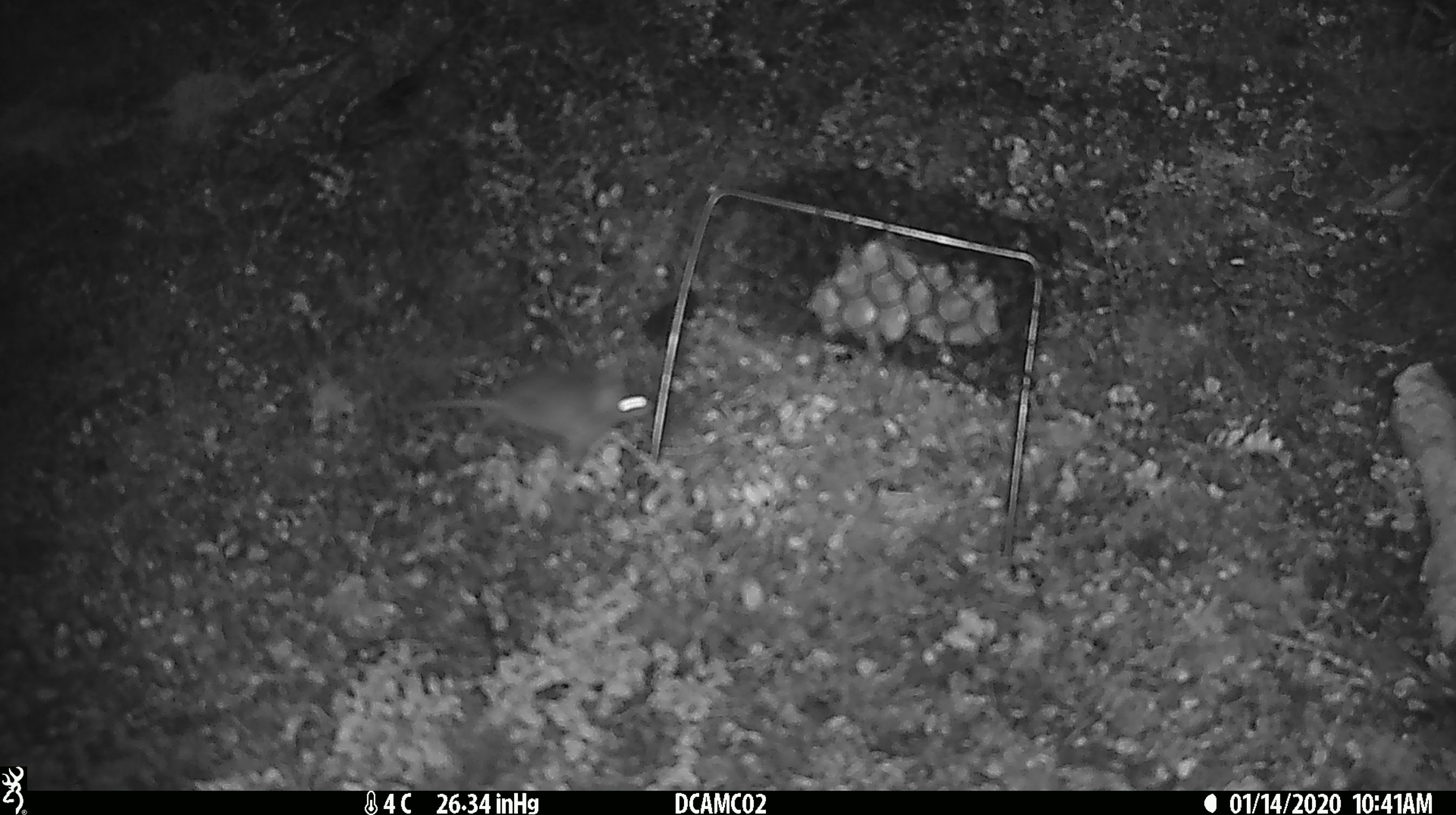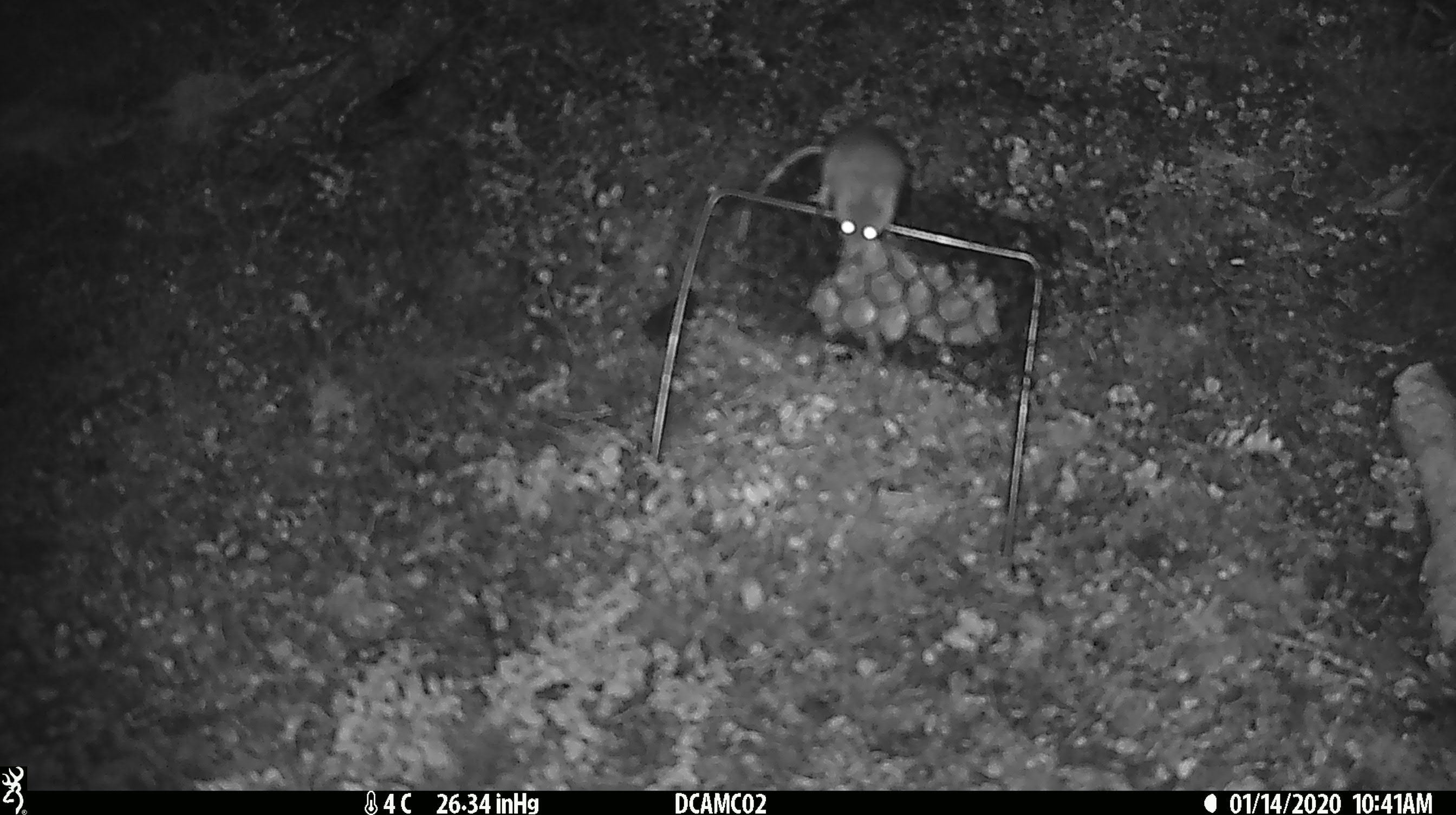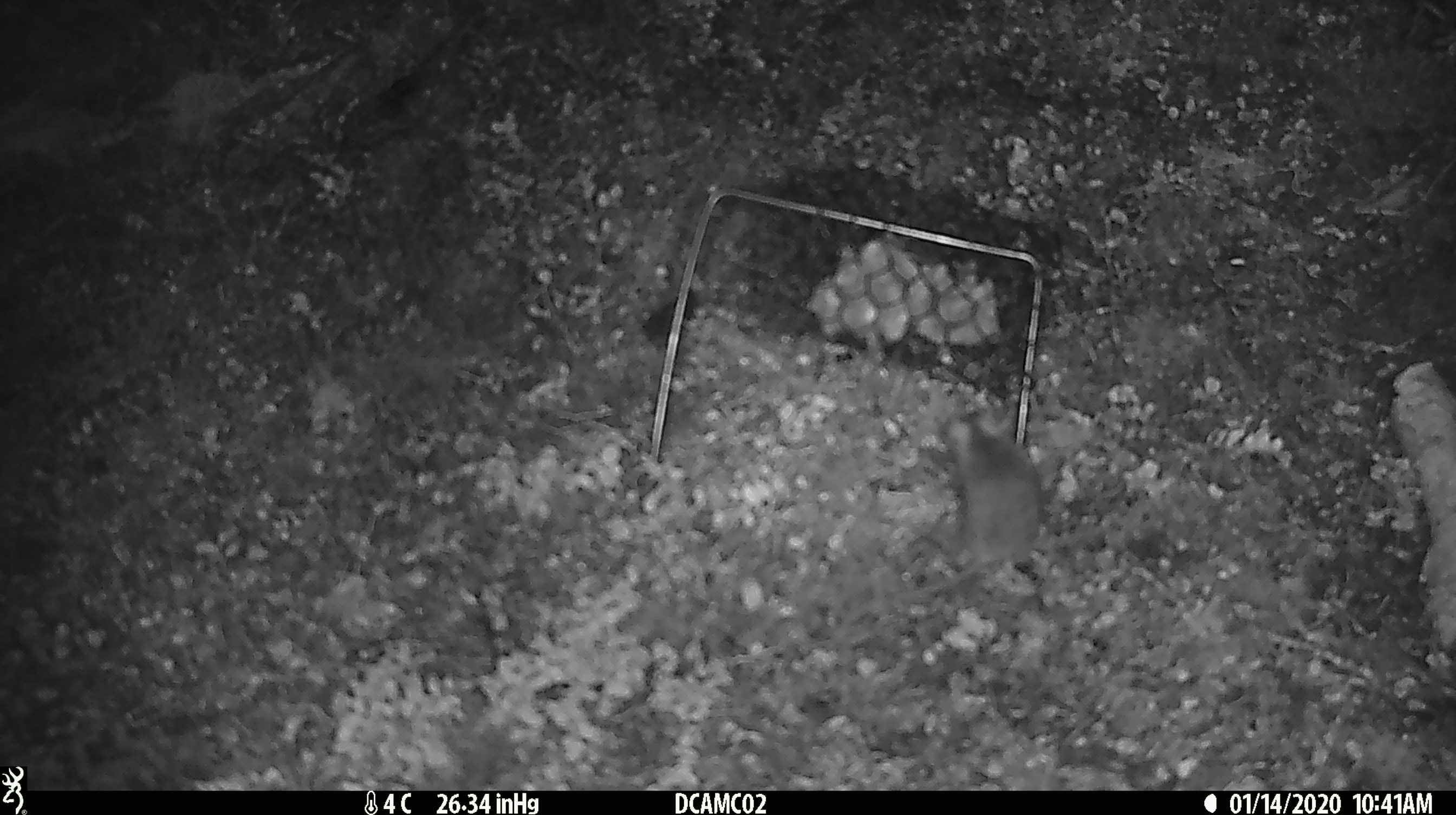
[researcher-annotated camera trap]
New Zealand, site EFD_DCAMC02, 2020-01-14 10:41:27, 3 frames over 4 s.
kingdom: Animalia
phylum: Chordata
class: Mammalia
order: Rodentia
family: Muridae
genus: Mus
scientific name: Mus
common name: mouse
Mouse (Mus).